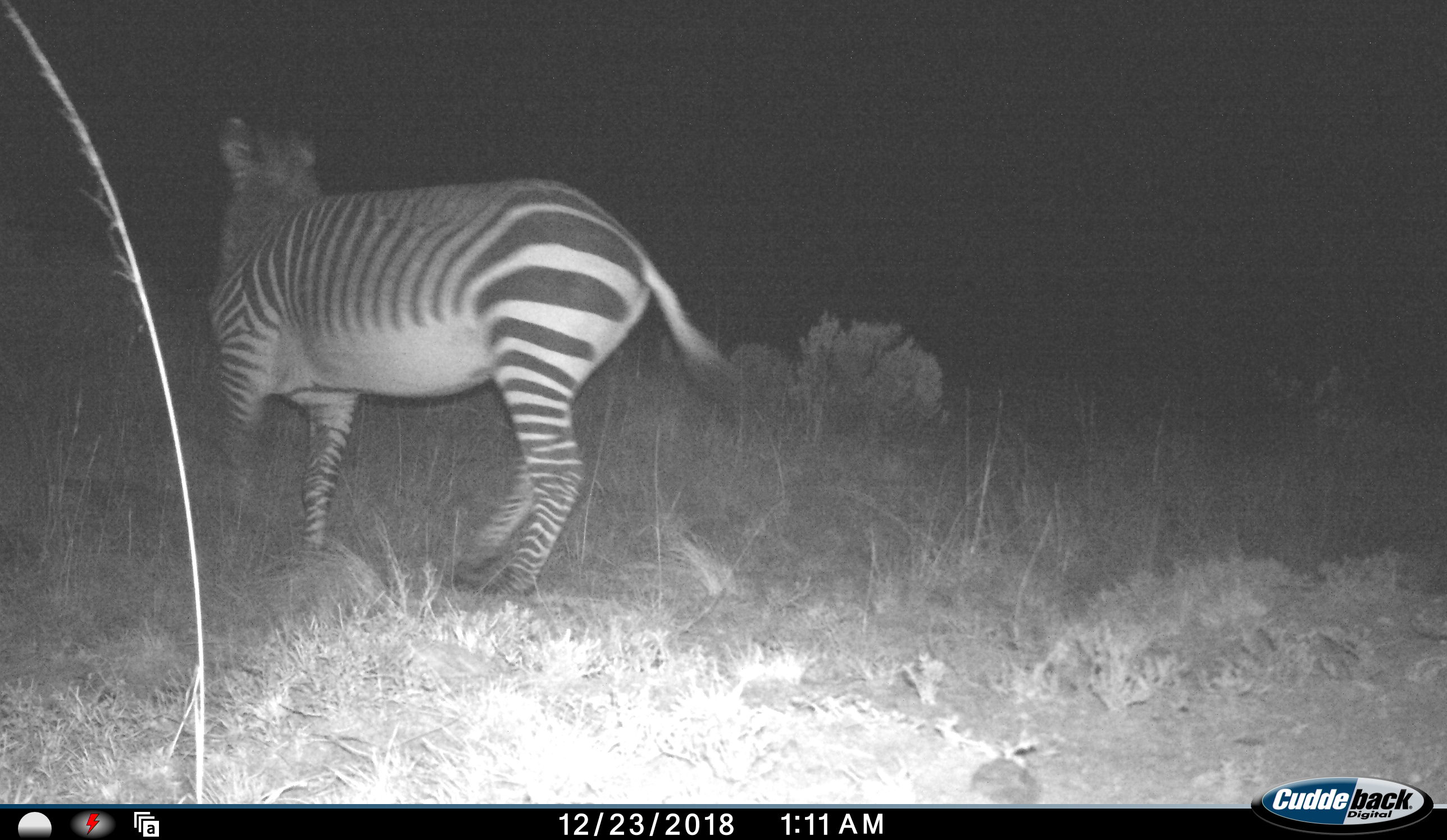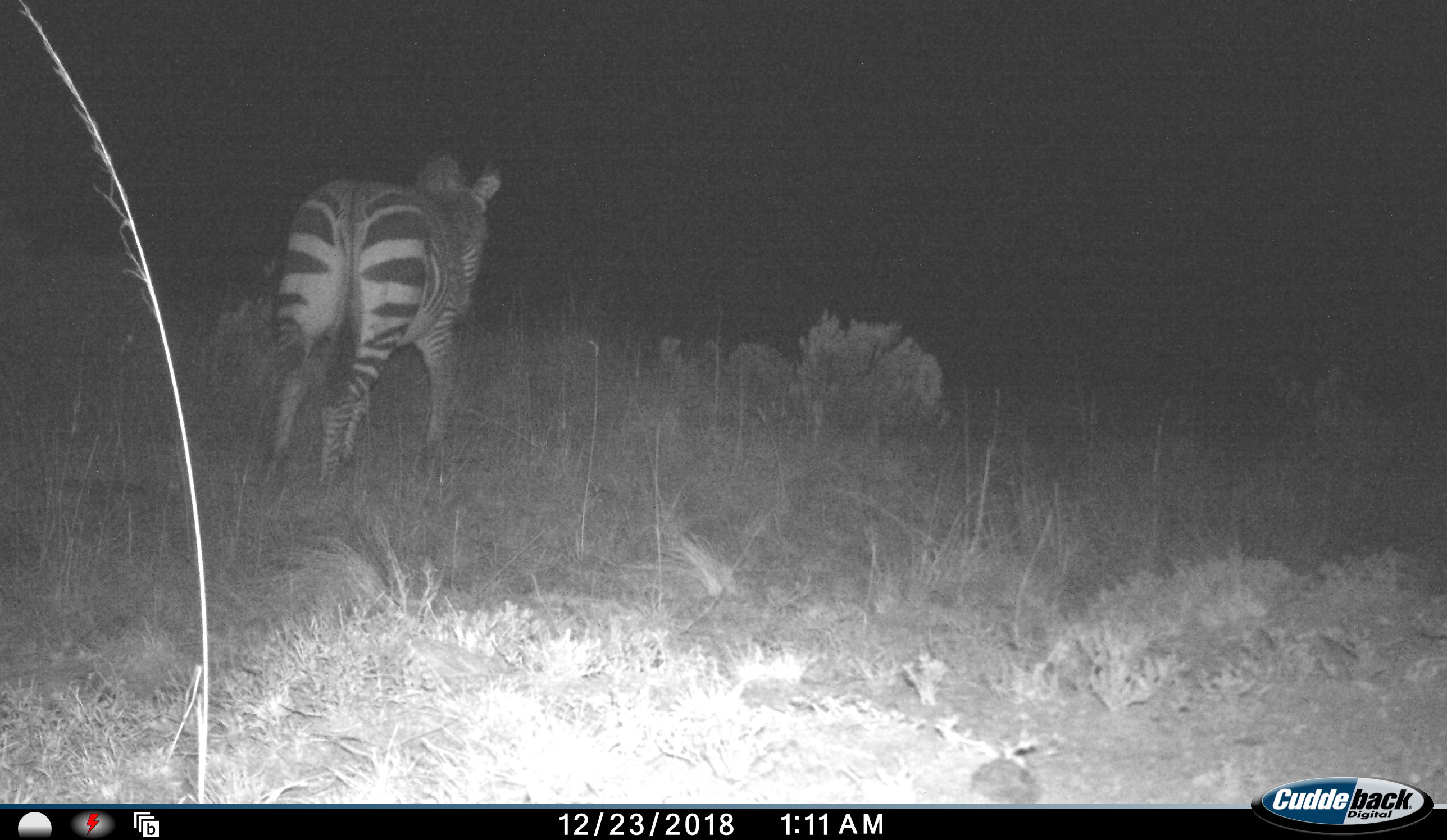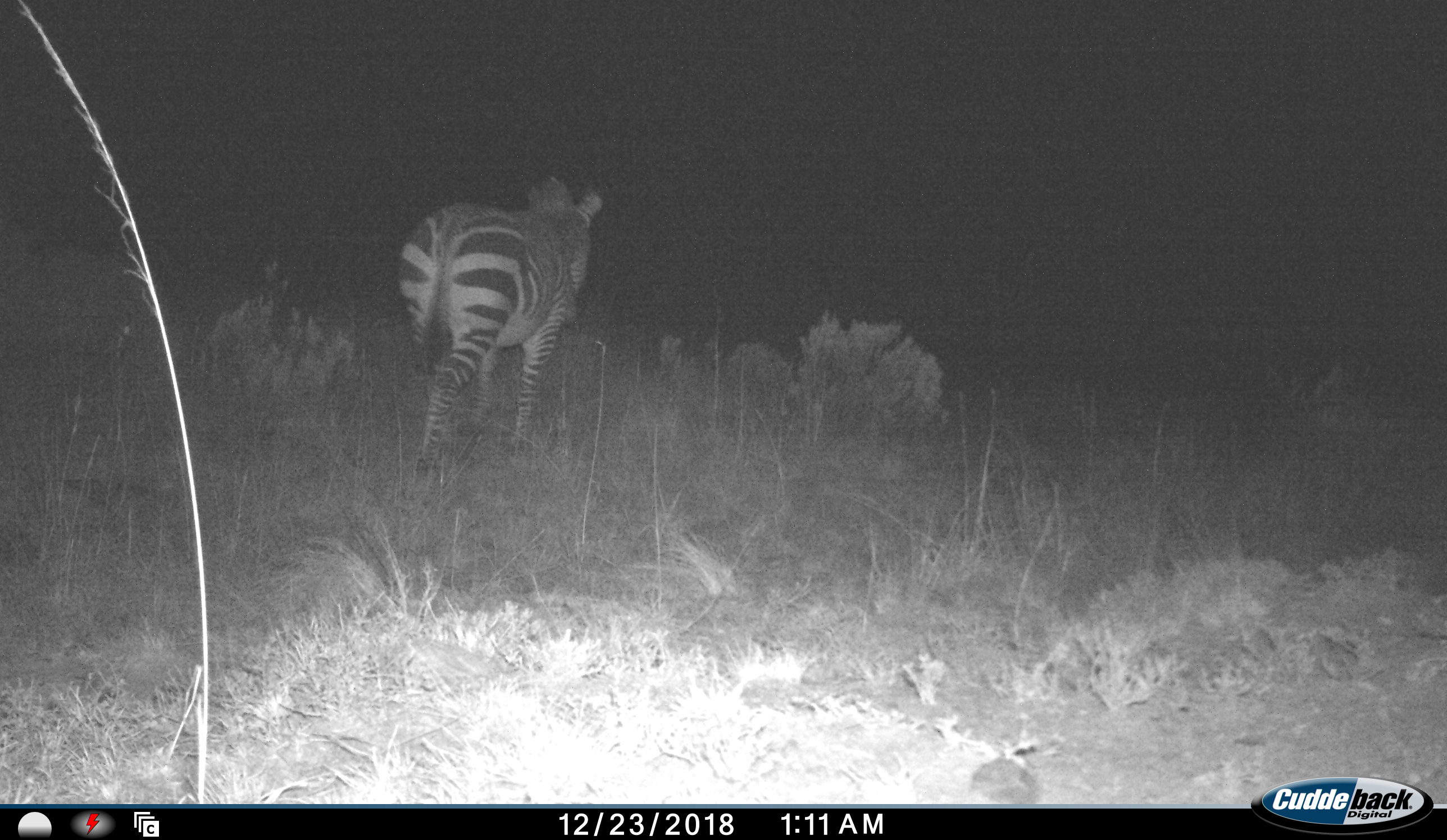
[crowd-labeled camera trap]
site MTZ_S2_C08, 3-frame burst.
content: unidentified animal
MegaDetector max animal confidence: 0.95